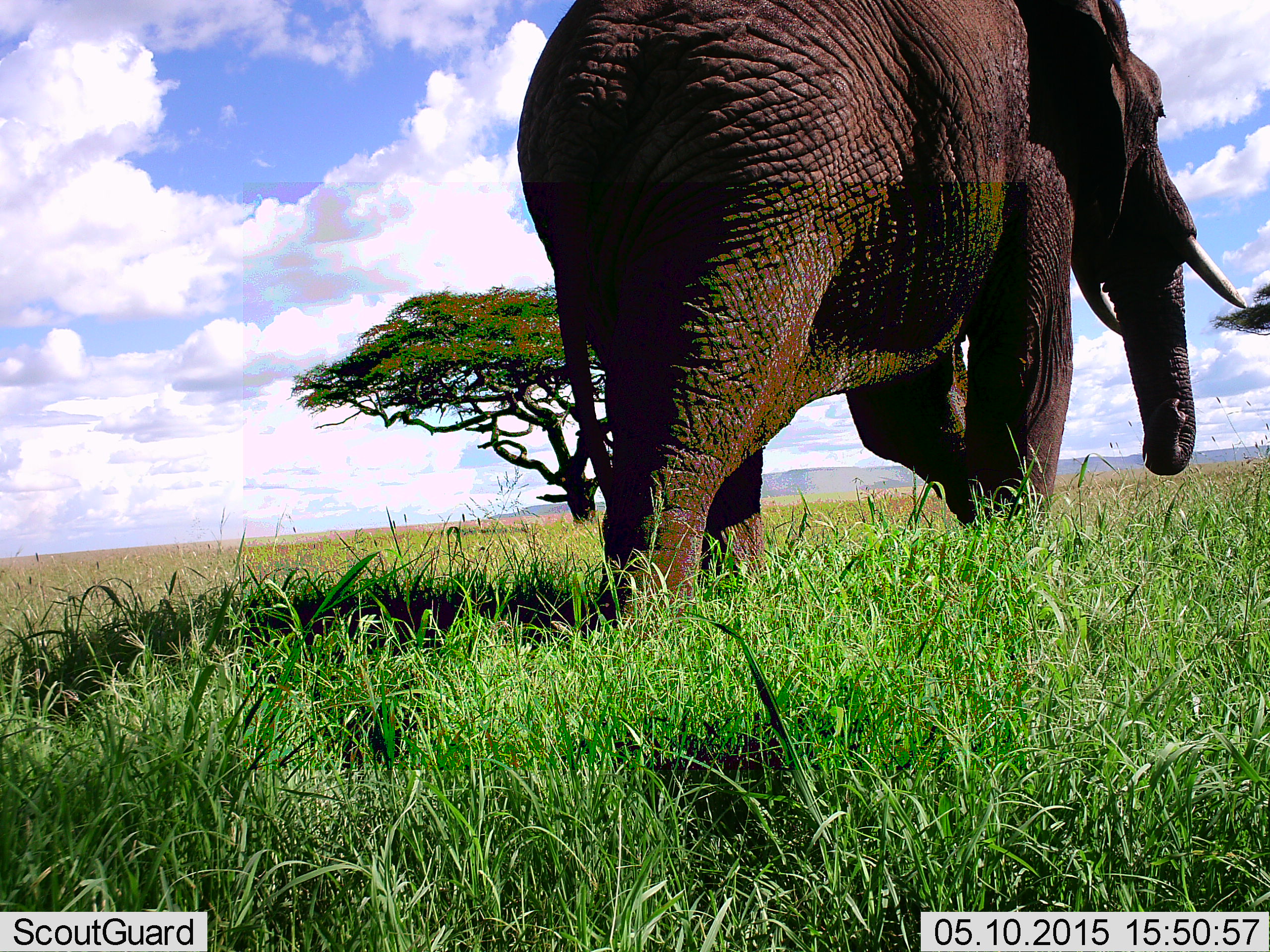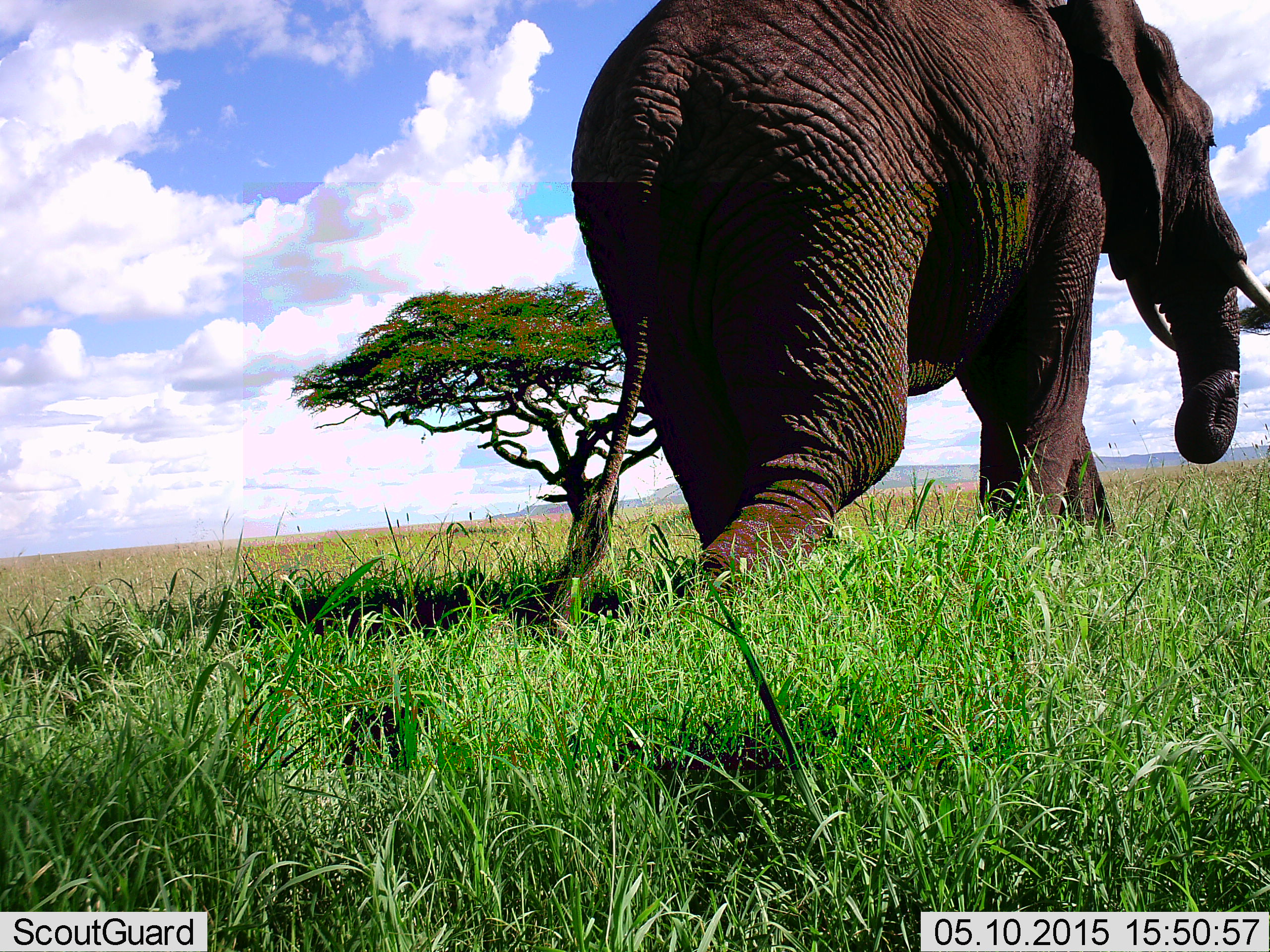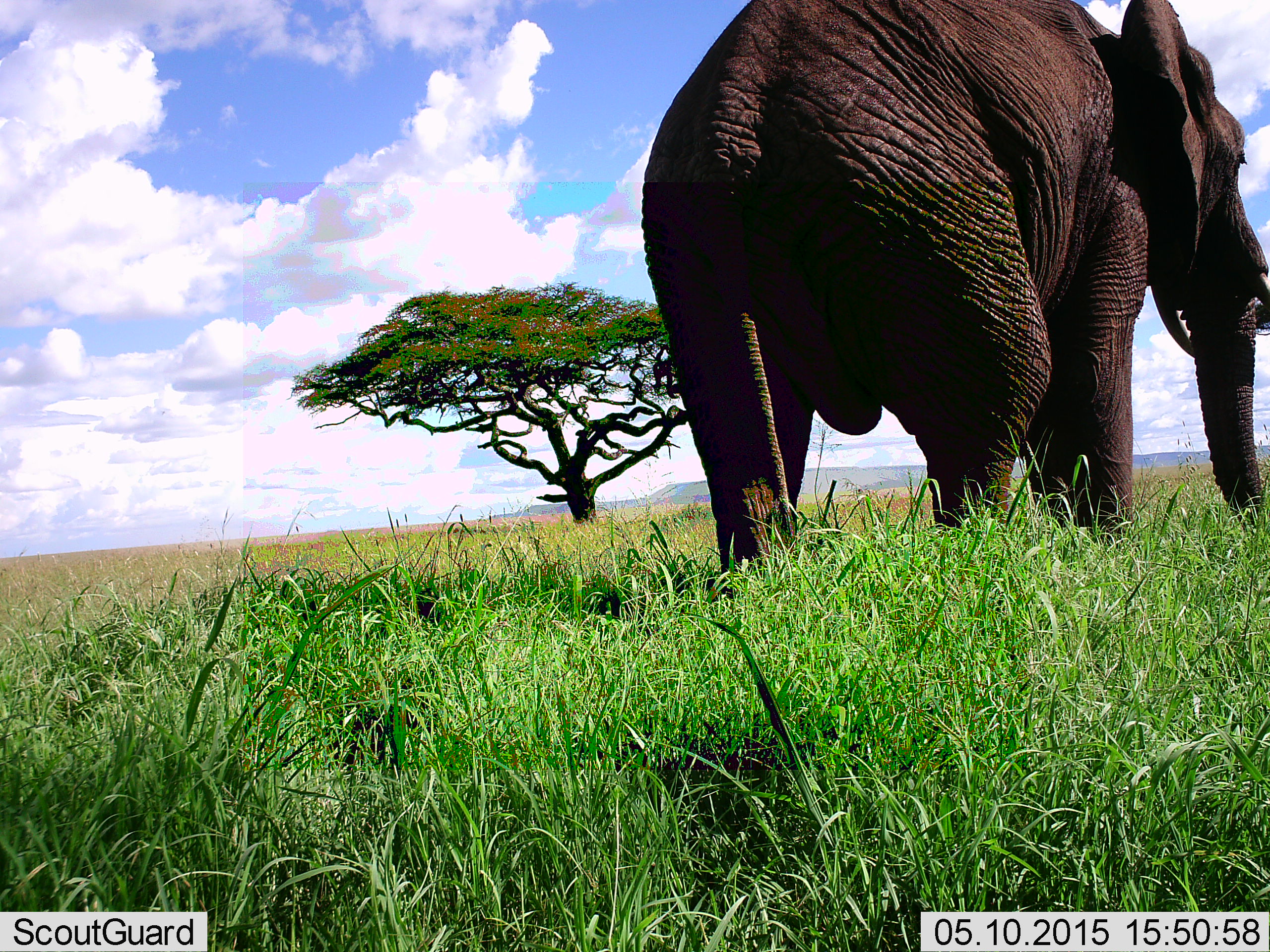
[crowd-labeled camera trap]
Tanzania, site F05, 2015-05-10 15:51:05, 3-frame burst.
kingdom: Animalia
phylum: Chordata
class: Mammalia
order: Proboscidea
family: Elephantidae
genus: Loxodonta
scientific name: Loxodonta africana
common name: african bush elephant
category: elephant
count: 1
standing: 0%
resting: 0%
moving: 100%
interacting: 0%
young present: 0%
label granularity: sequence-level